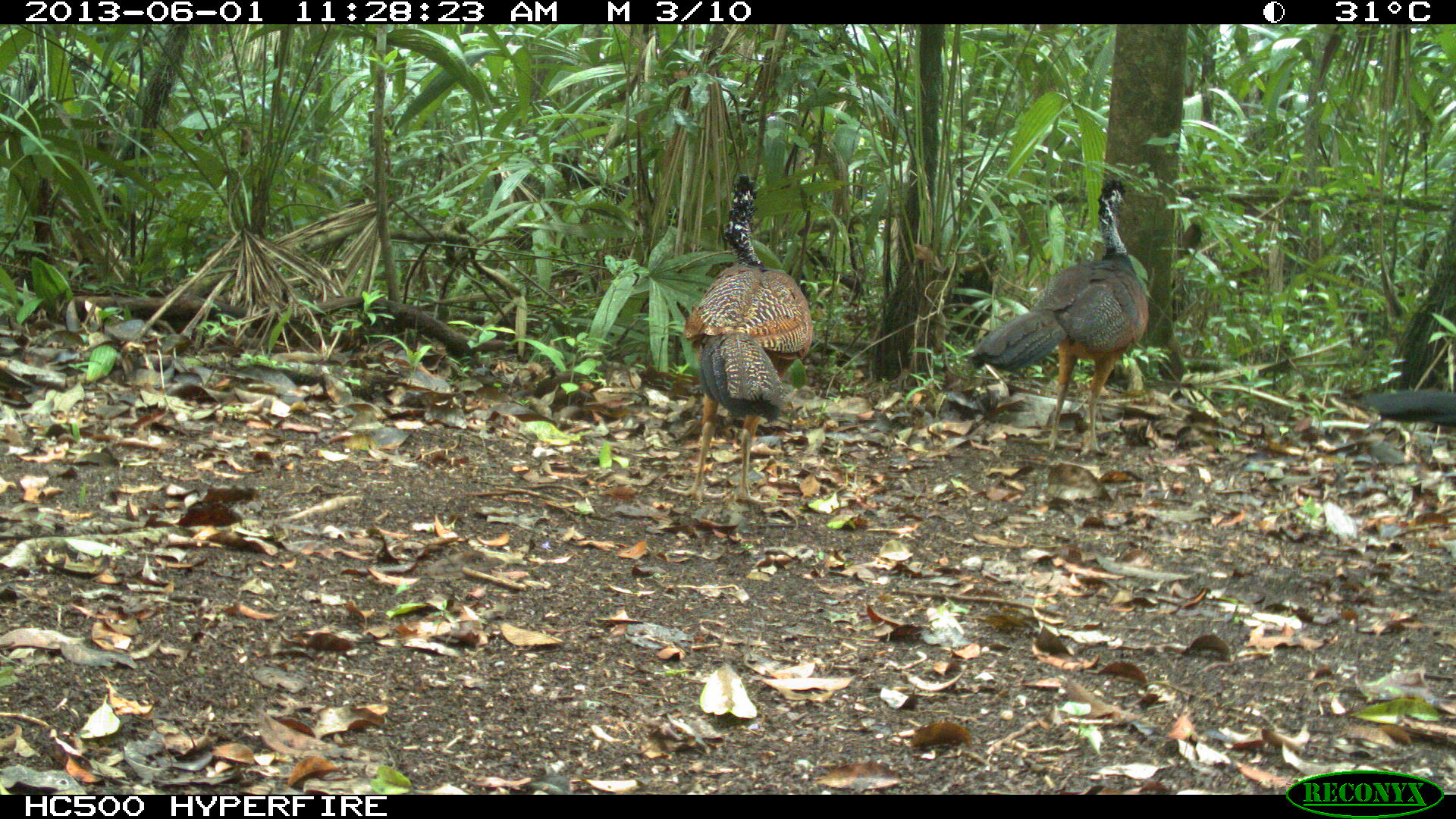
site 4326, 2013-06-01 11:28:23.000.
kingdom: Animalia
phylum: Chordata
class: Aves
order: Galliformes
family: Cracidae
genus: Crax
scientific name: Crax rubra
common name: great curassow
Crax rubra (great curassow), count 3.